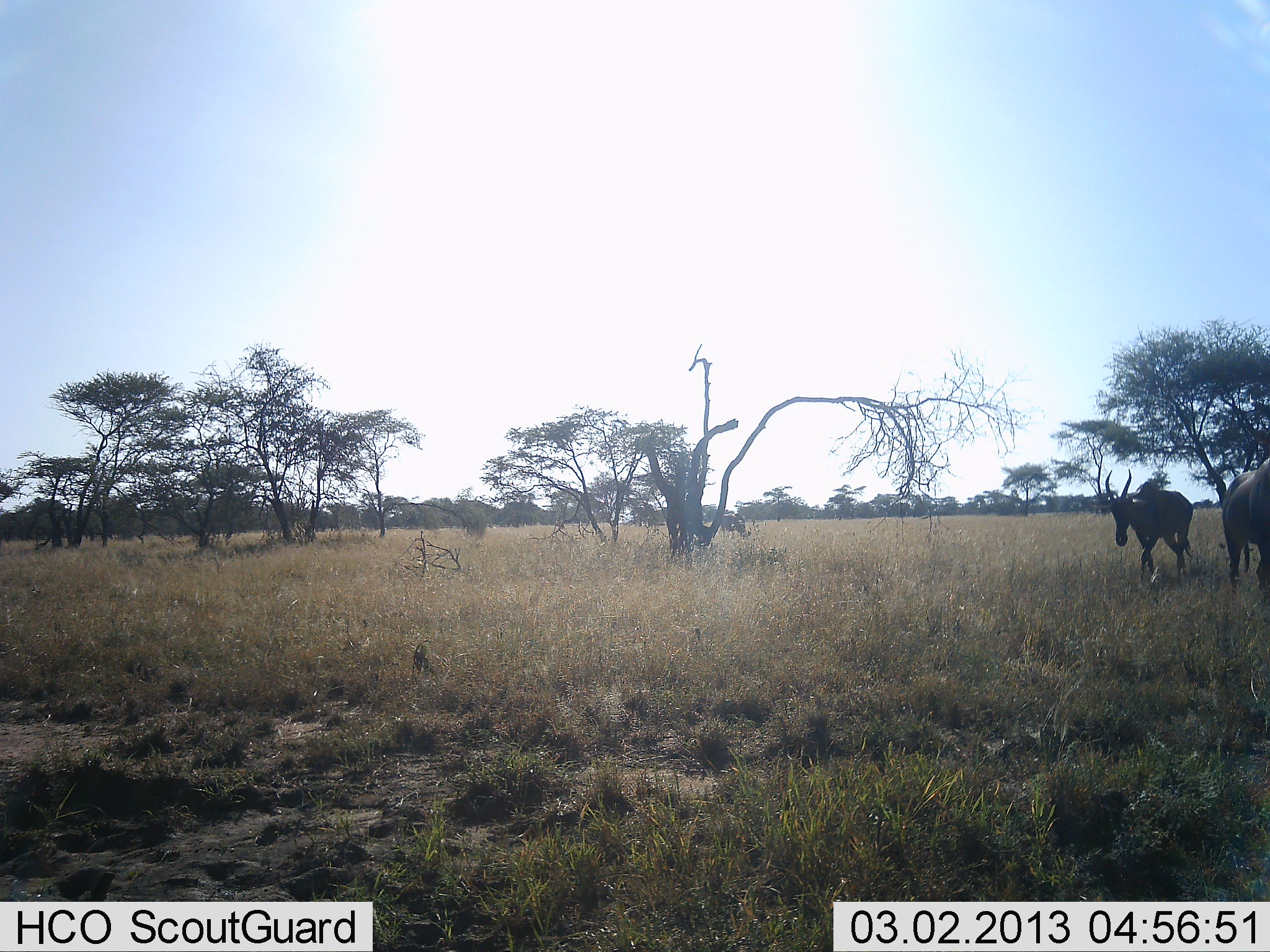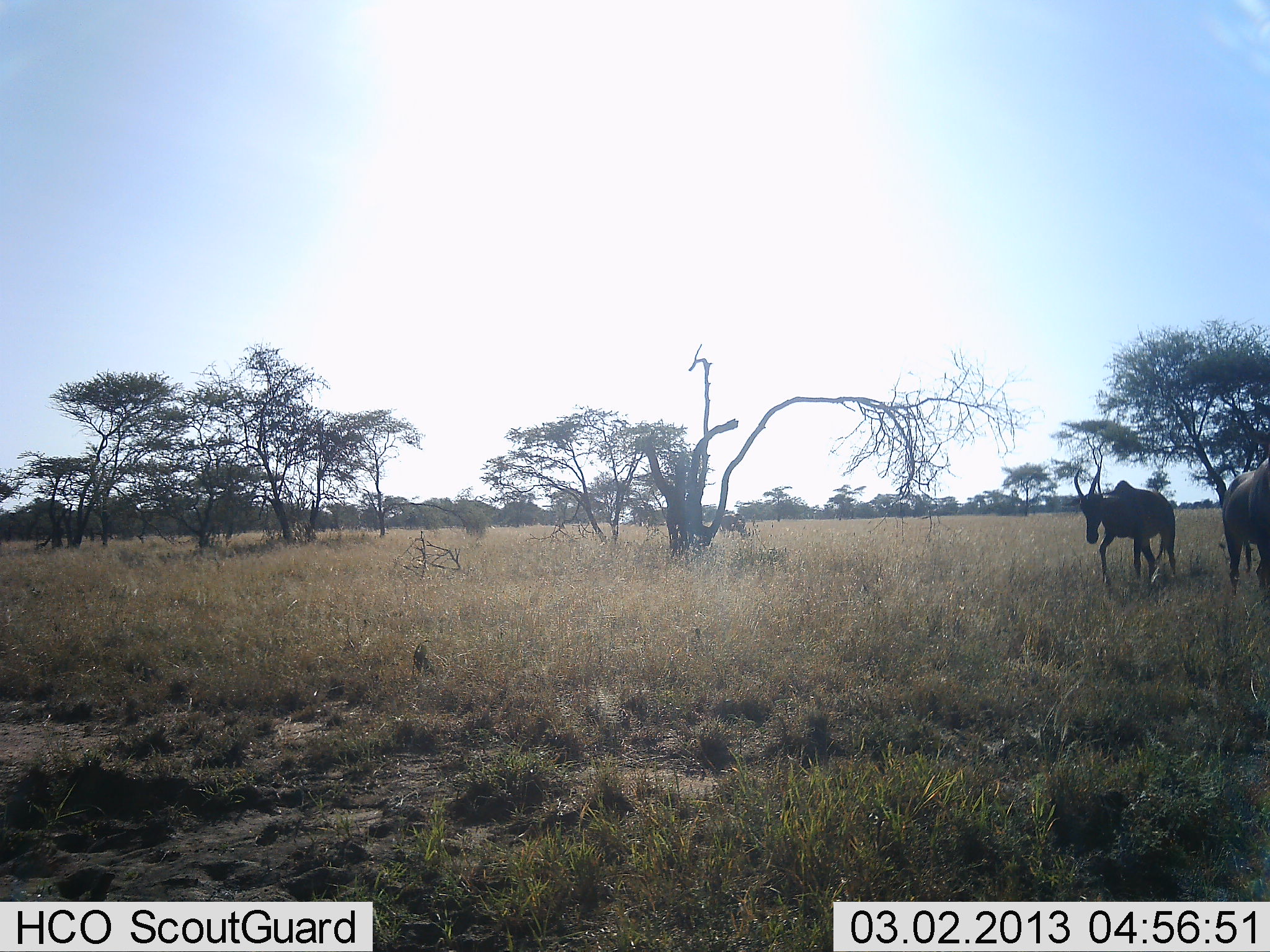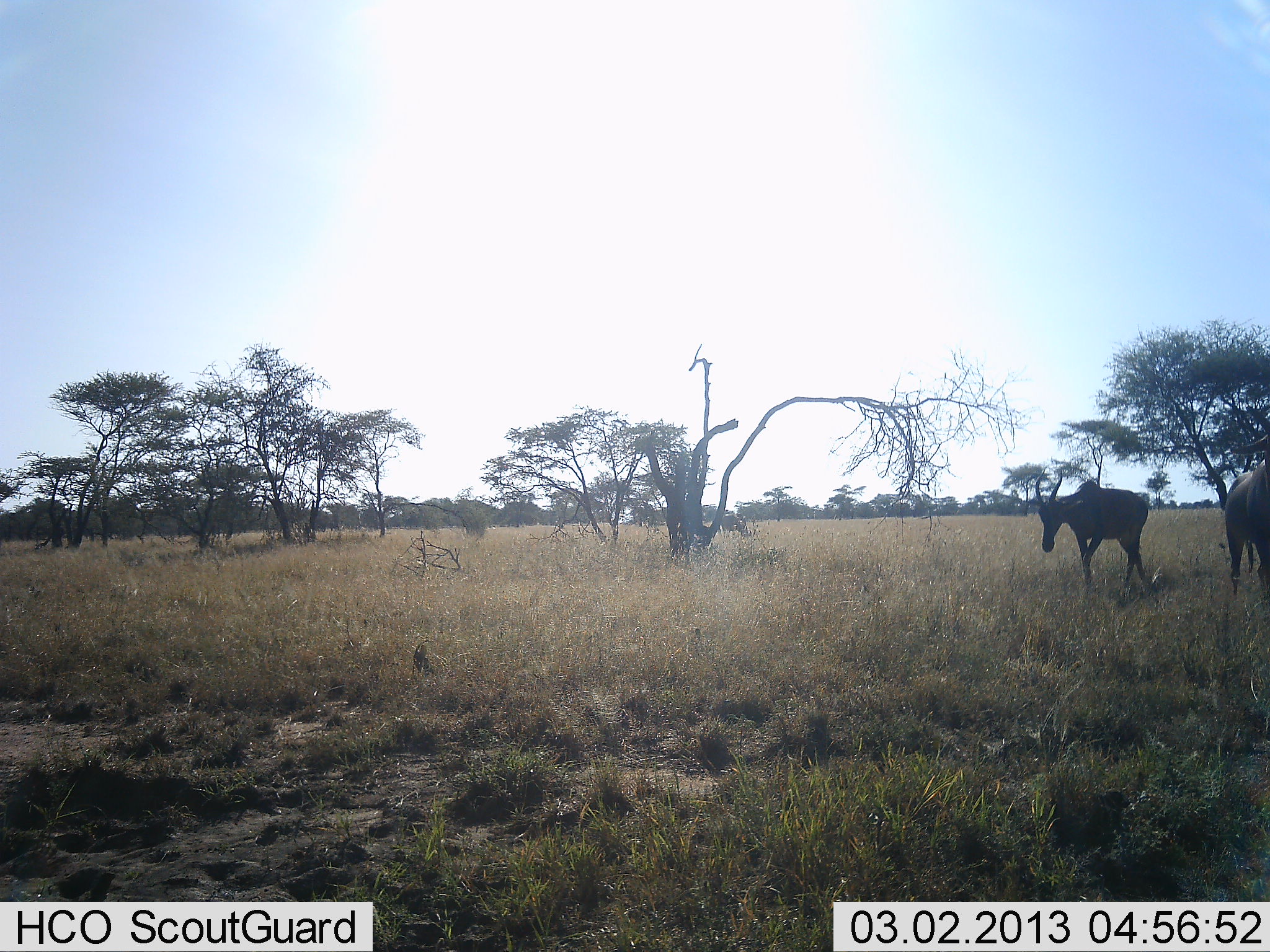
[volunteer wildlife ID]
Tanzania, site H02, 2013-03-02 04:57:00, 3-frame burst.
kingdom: Animalia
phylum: Chordata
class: Mammalia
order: Artiodactyla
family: Bovidae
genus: Damaliscus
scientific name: Damaliscus lunatus jimela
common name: topi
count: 2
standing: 47%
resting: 0%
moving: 88%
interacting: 0%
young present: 0%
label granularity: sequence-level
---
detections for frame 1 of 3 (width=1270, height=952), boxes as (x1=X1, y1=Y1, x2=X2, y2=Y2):
animal: (x1=1105, y1=468, x2=1194, y2=589); (x1=1221, y1=455, x2=1270, y2=602); (x1=722, y1=513, x2=751, y2=538)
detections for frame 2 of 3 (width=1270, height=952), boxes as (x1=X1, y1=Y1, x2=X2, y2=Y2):
animal: (x1=1072, y1=464, x2=1177, y2=585); (x1=1219, y1=452, x2=1269, y2=599); (x1=716, y1=513, x2=746, y2=536)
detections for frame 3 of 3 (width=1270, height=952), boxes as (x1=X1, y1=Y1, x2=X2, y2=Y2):
animal: (x1=1035, y1=467, x2=1153, y2=599); (x1=1224, y1=405, x2=1270, y2=600)